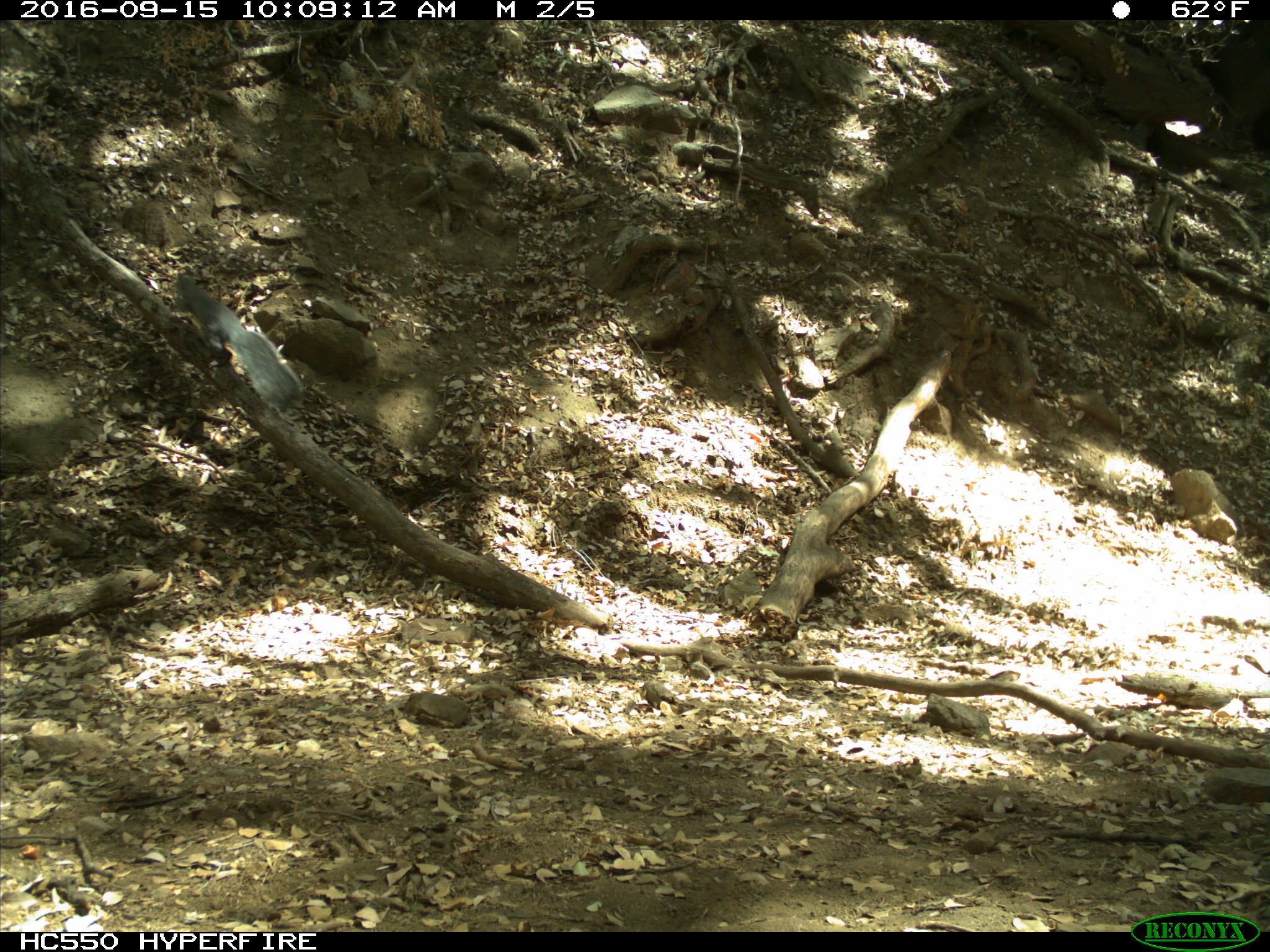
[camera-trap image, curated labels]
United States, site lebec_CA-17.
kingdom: Animalia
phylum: Chordata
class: Mammalia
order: Rodentia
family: Sciuridae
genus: Sciurus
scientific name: Sciurus carolinensis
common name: eastern gray squirrel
Sciurus carolinensis (eastern gray squirrel).